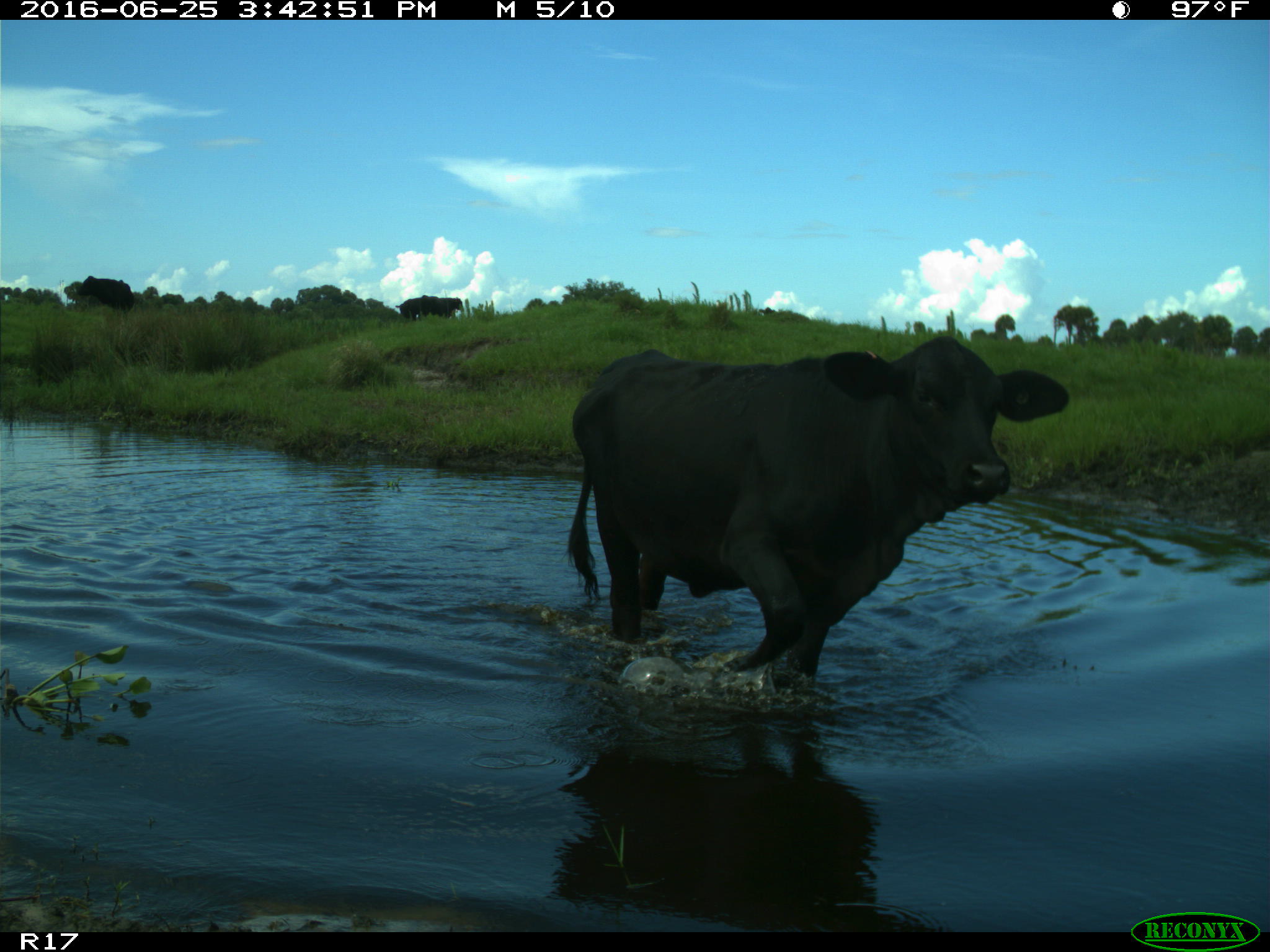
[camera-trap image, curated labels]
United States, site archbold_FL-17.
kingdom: Animalia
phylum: Chordata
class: Mammalia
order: Artiodactyla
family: Bovidae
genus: Bos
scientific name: Bos taurus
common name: domestic cow